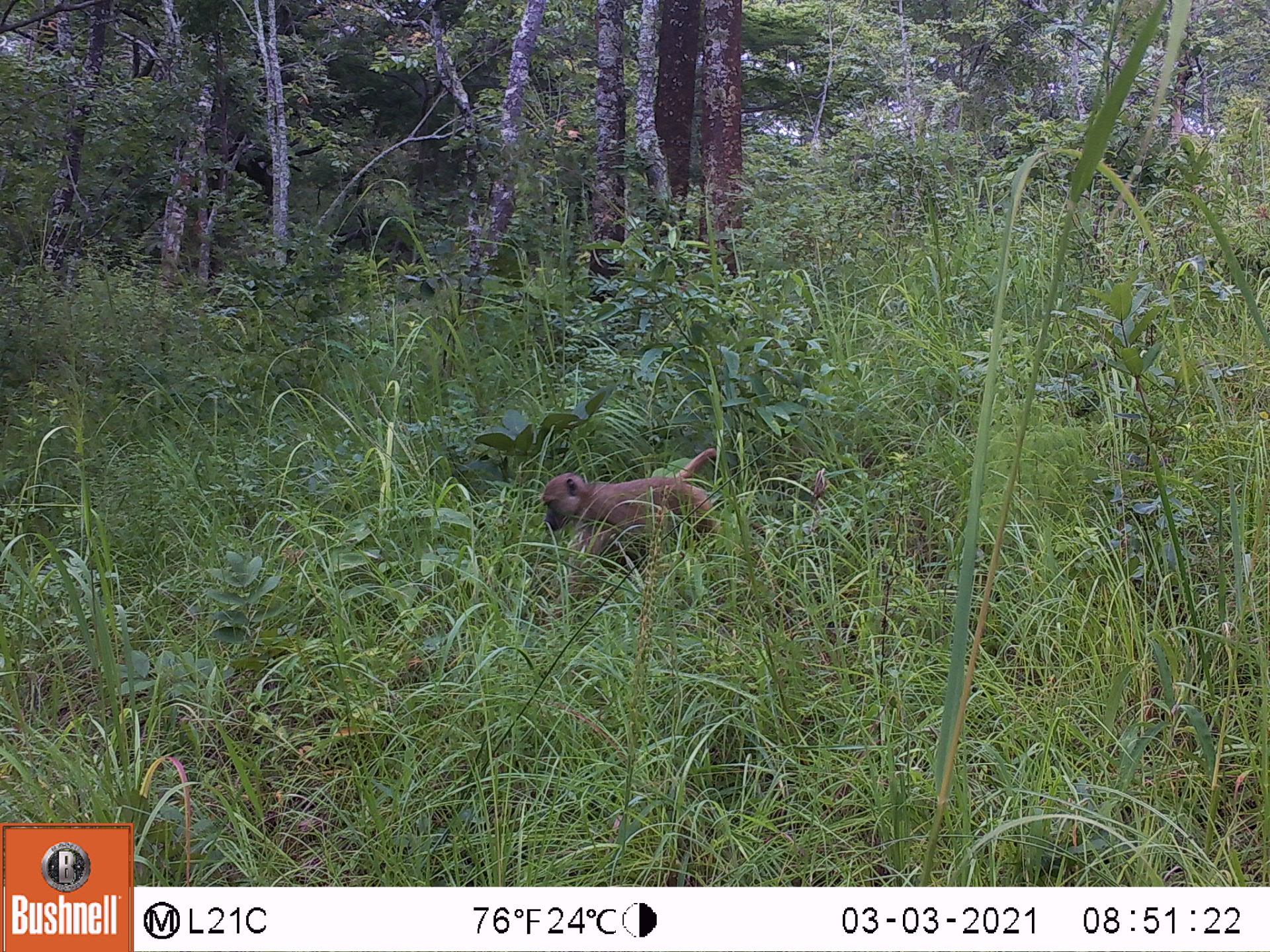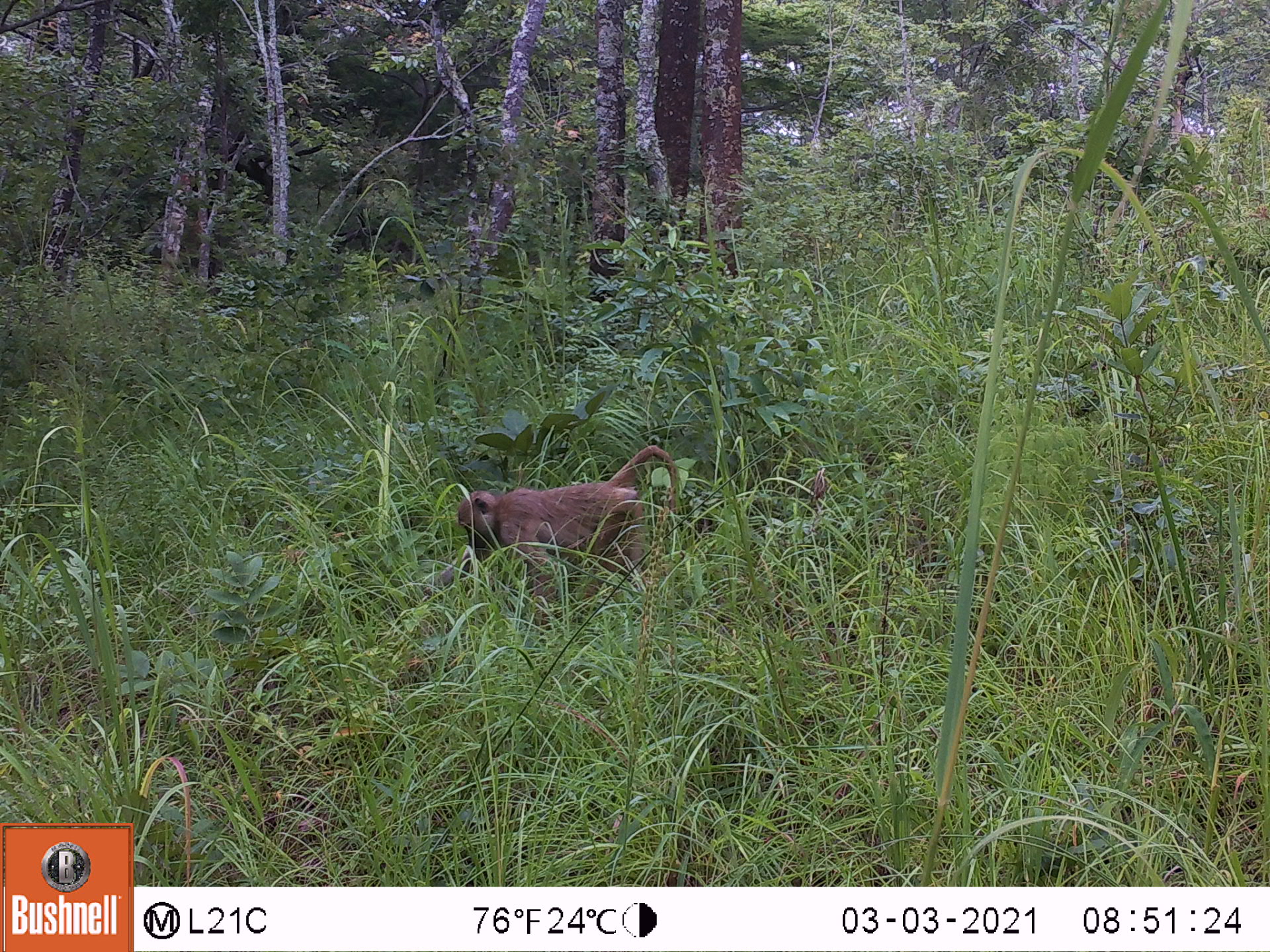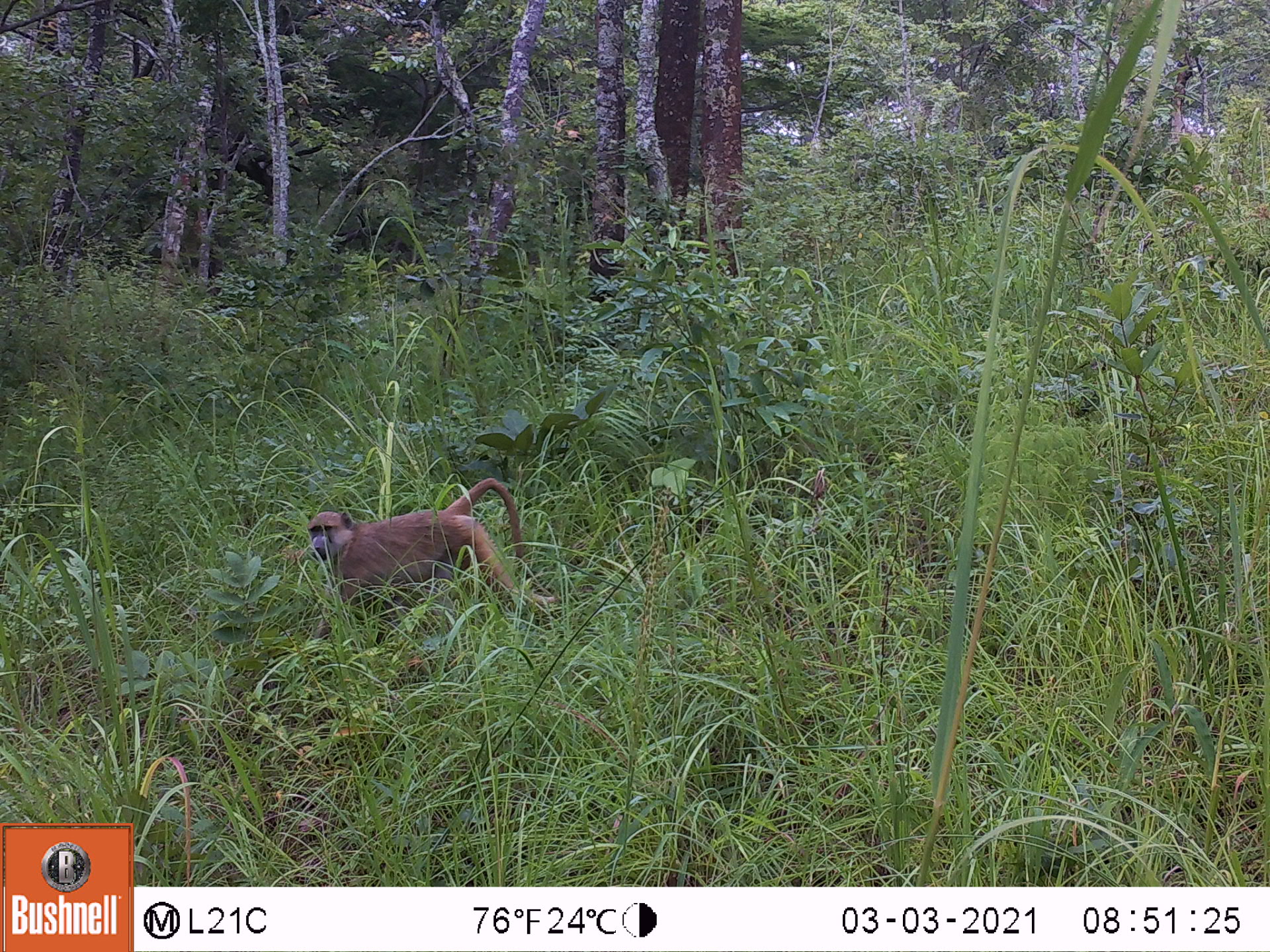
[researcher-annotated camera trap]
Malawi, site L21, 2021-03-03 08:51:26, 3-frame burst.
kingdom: Animalia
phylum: Chordata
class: Mammalia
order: Primates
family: Cercopithecidae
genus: Papio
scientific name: Papio cynocephalus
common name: yellow baboon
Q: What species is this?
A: Yellow baboon (Papio cynocephalus).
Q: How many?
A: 1.